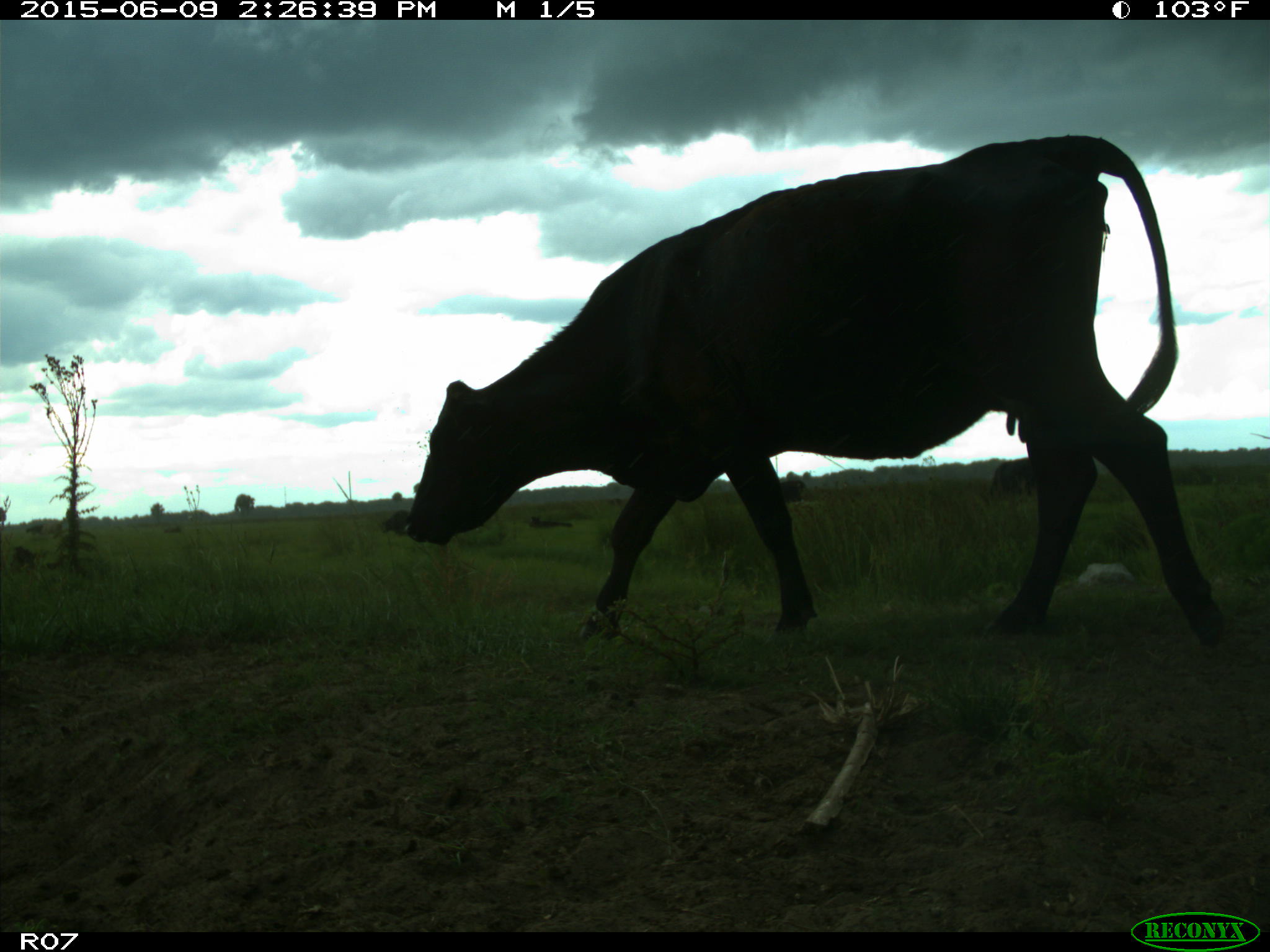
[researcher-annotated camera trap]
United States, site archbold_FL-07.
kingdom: Animalia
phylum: Chordata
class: Mammalia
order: Artiodactyla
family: Bovidae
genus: Bos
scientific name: Bos taurus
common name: domestic cow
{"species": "Bos taurus (domestic cow)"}